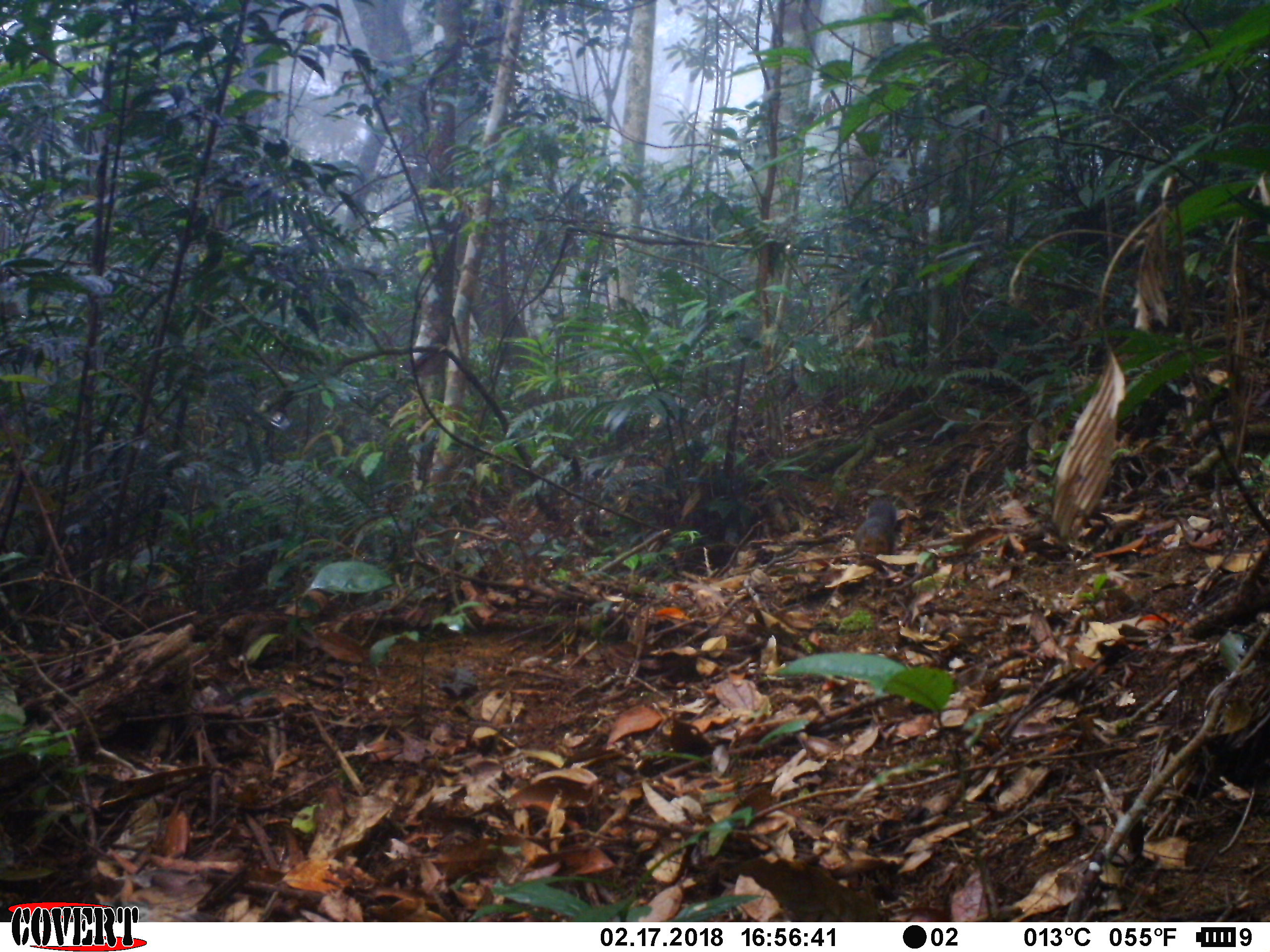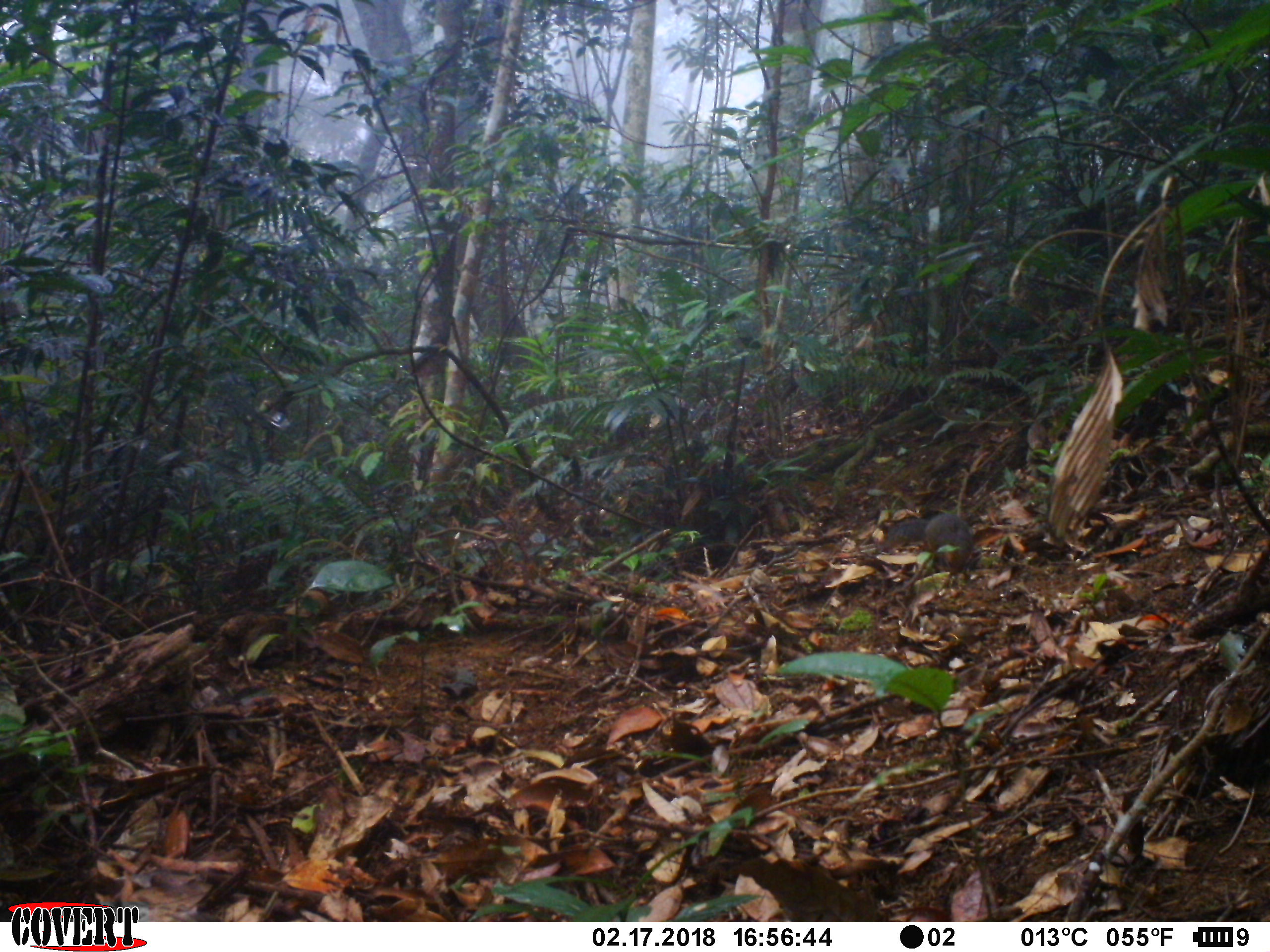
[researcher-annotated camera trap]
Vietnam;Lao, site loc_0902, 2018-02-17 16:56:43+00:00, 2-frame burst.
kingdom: Animalia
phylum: Chordata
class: Mammalia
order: Rodentia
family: Sciuridae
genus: Dremomys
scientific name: Dremomys rufigenis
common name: red-cheeked squirrel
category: red cheeked squirrel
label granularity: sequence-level